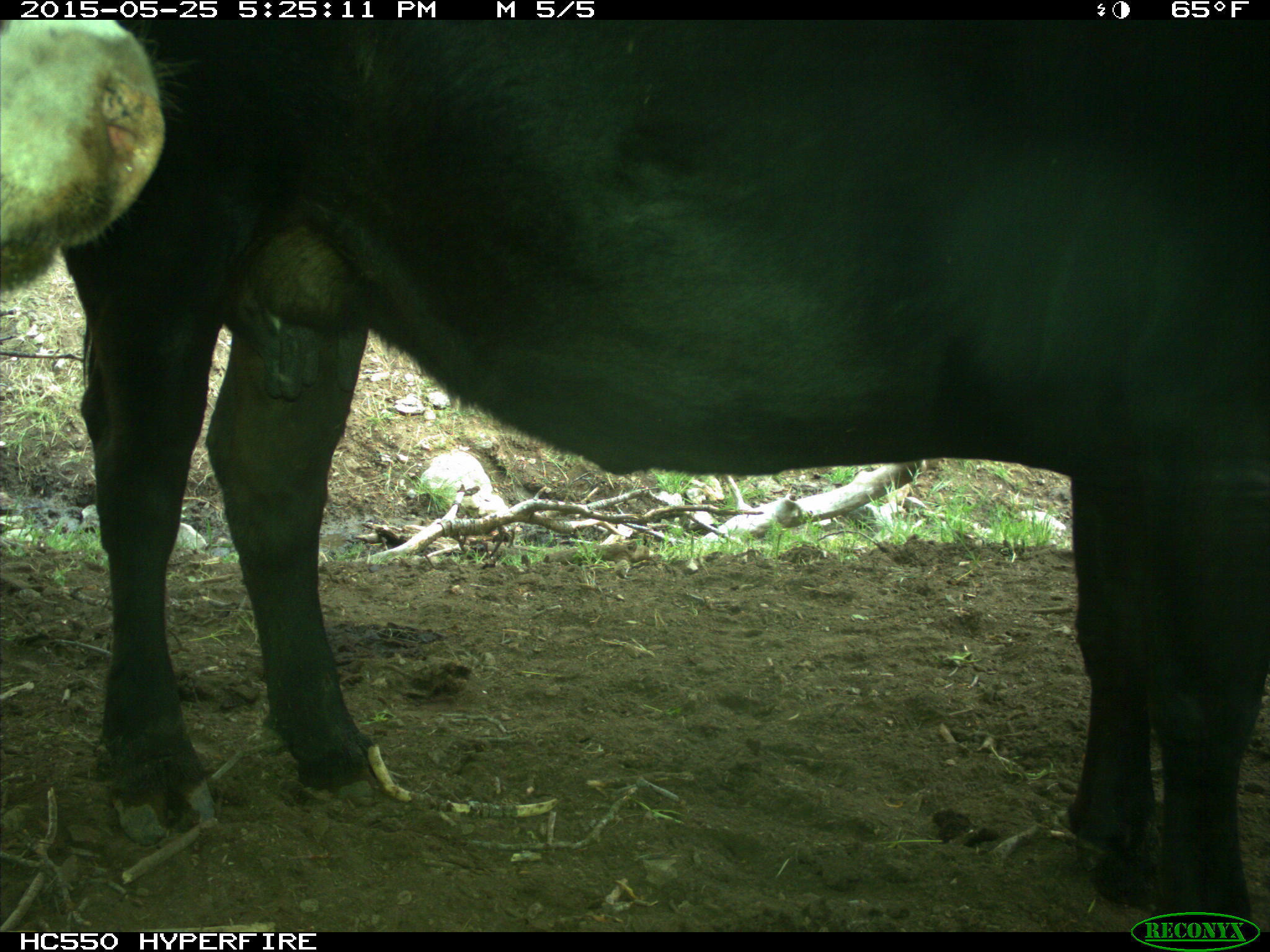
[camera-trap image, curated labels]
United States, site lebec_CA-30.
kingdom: Animalia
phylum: Chordata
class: Mammalia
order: Artiodactyla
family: Bovidae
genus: Bos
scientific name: Bos taurus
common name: domestic cow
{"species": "Bos taurus (domestic cow)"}